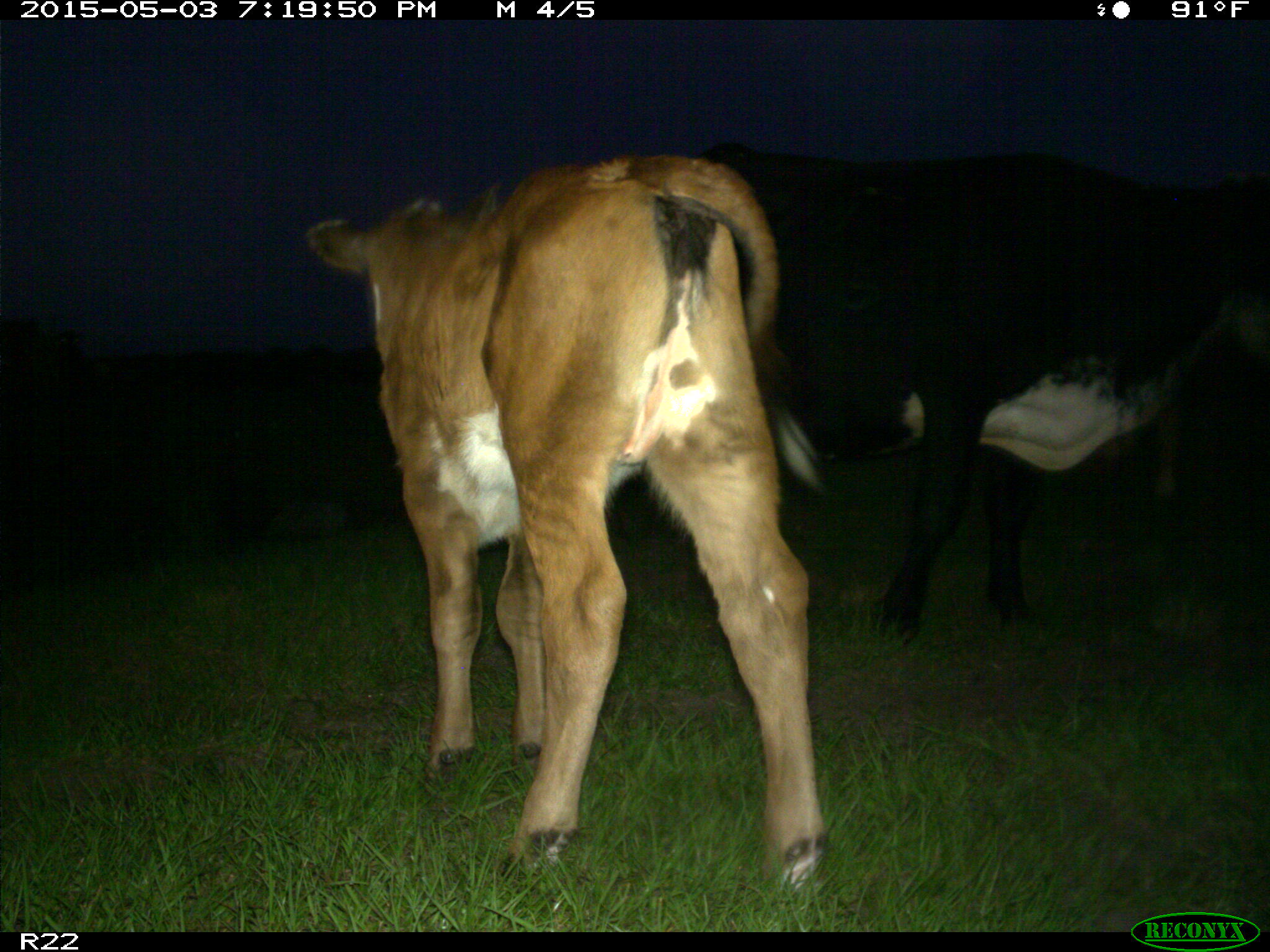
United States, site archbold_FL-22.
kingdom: Animalia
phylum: Chordata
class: Mammalia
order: Artiodactyla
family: Bovidae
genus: Bos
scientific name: Bos taurus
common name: domestic cow